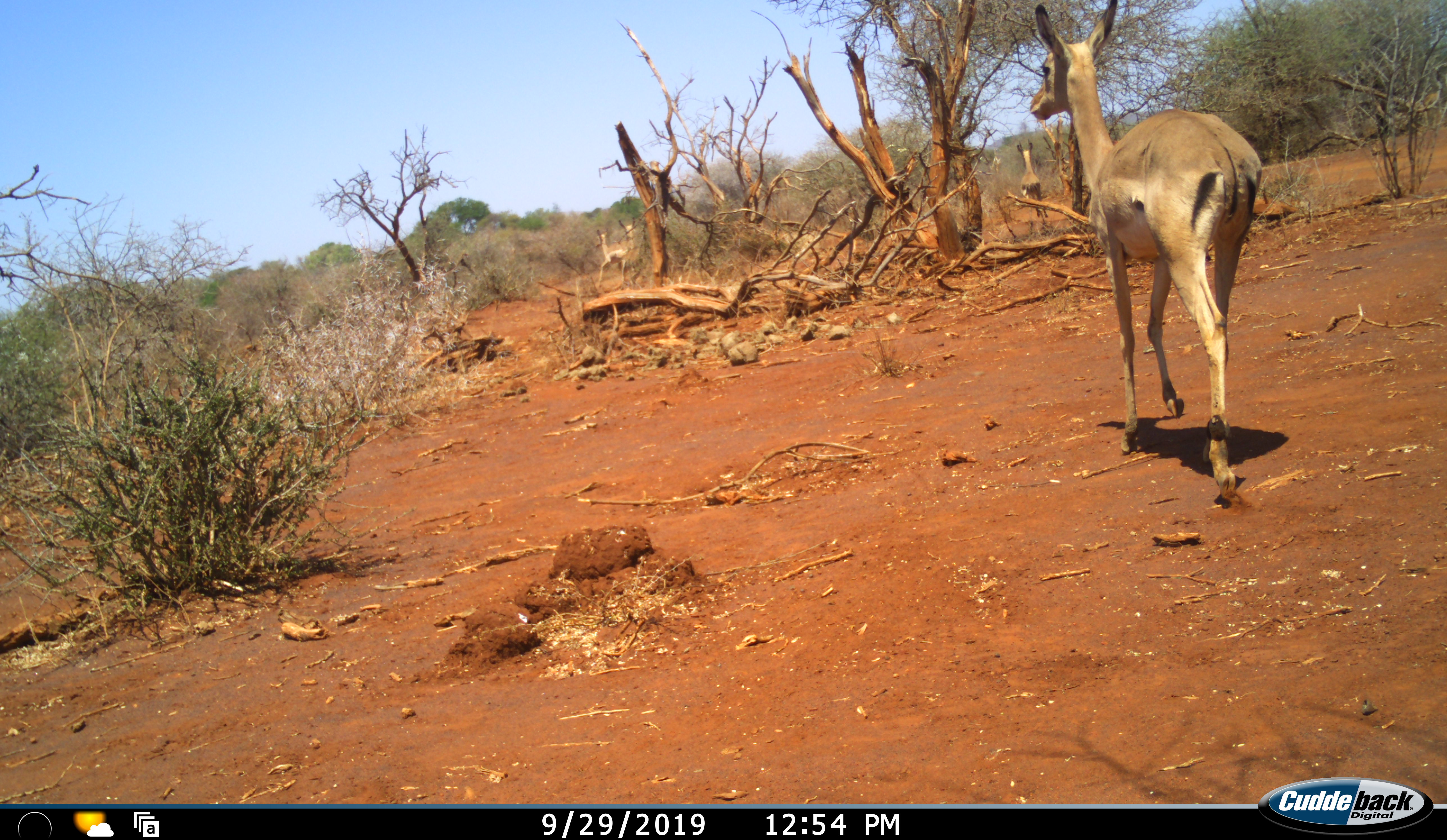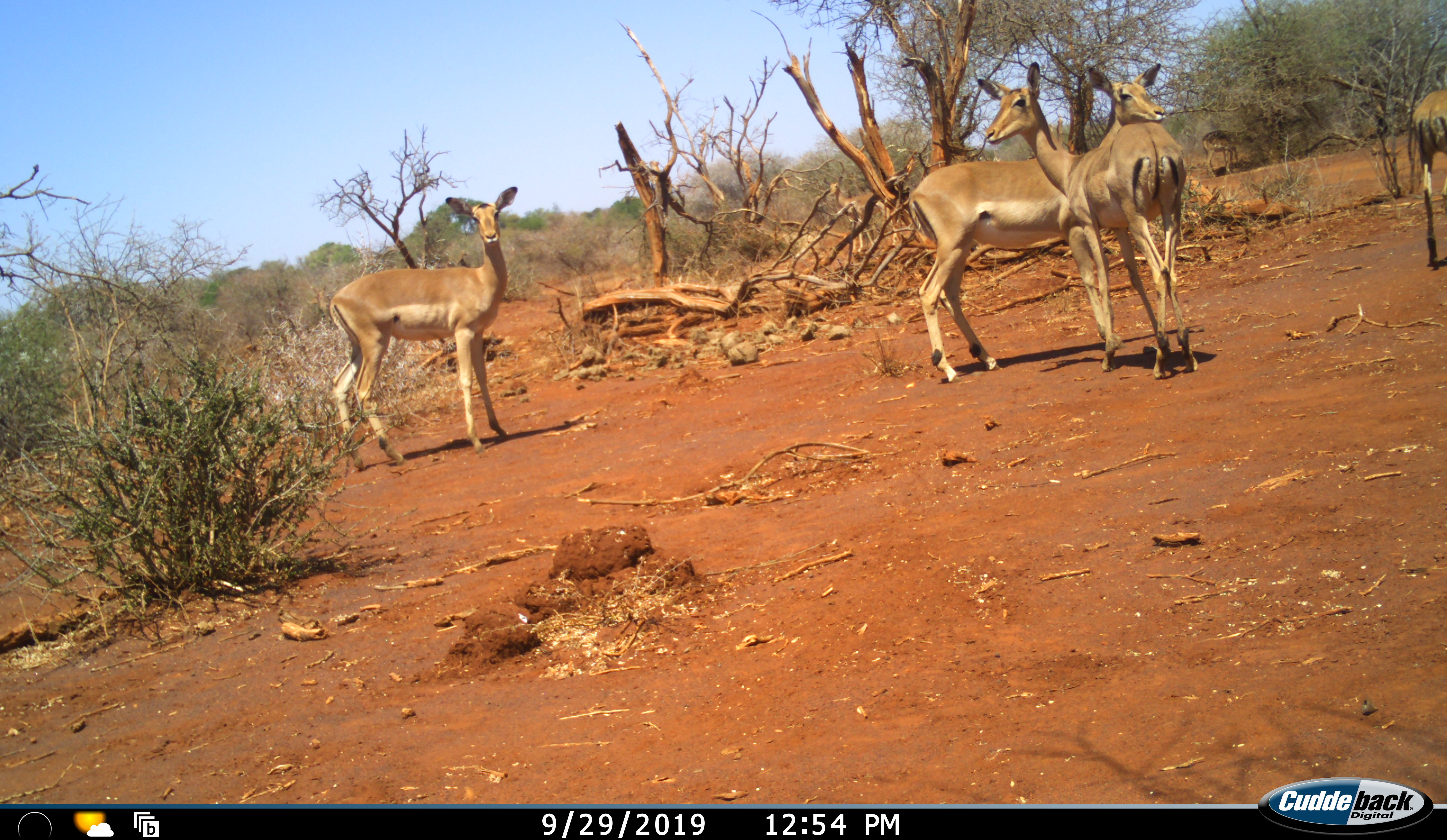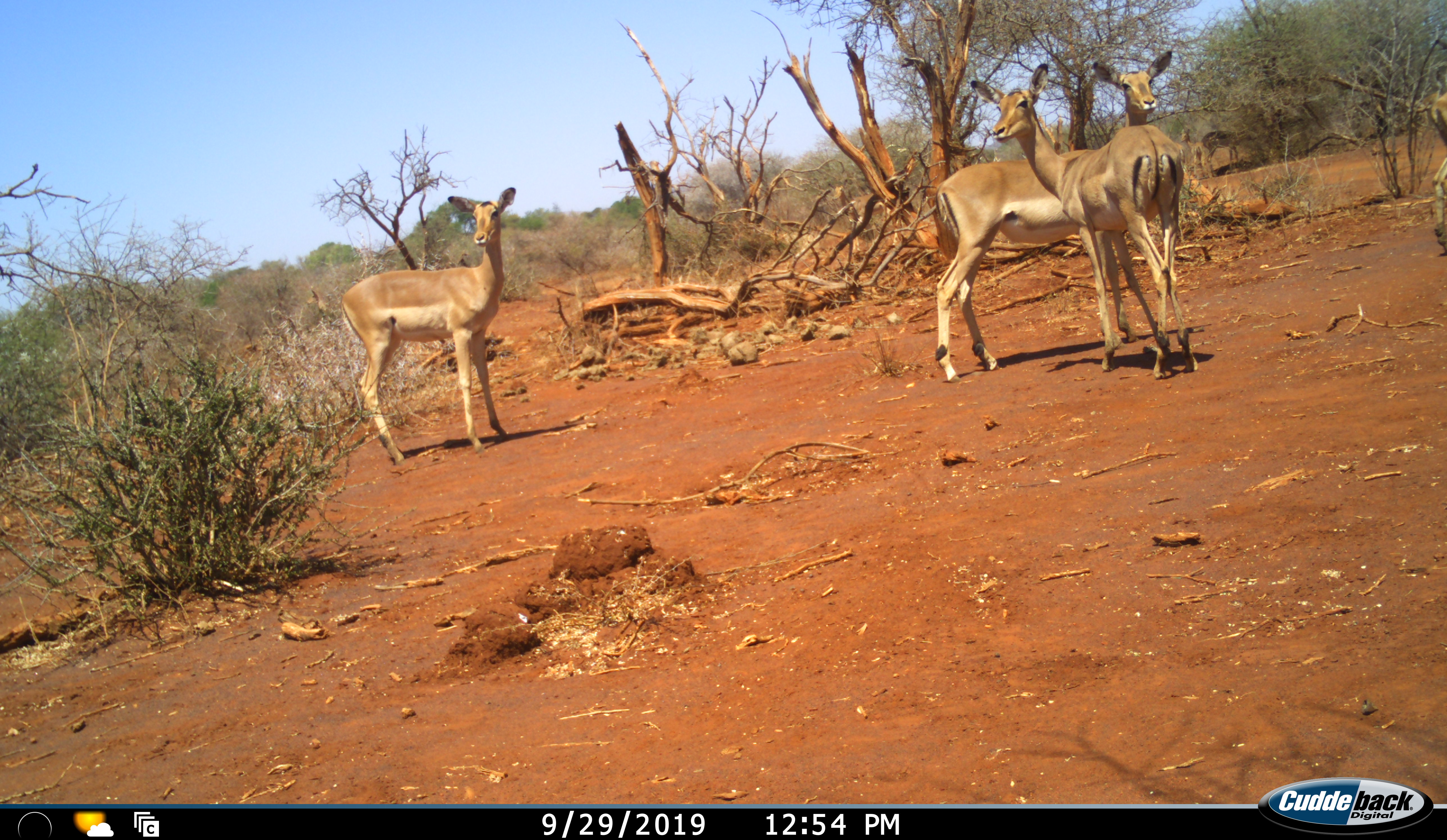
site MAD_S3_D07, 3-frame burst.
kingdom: Animalia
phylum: Chordata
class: Mammalia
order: Artiodactyla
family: Bovidae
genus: Aepyceros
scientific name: Aepyceros melampus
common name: impala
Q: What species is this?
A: Impala (Aepyceros melampus).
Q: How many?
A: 7.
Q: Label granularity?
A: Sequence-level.